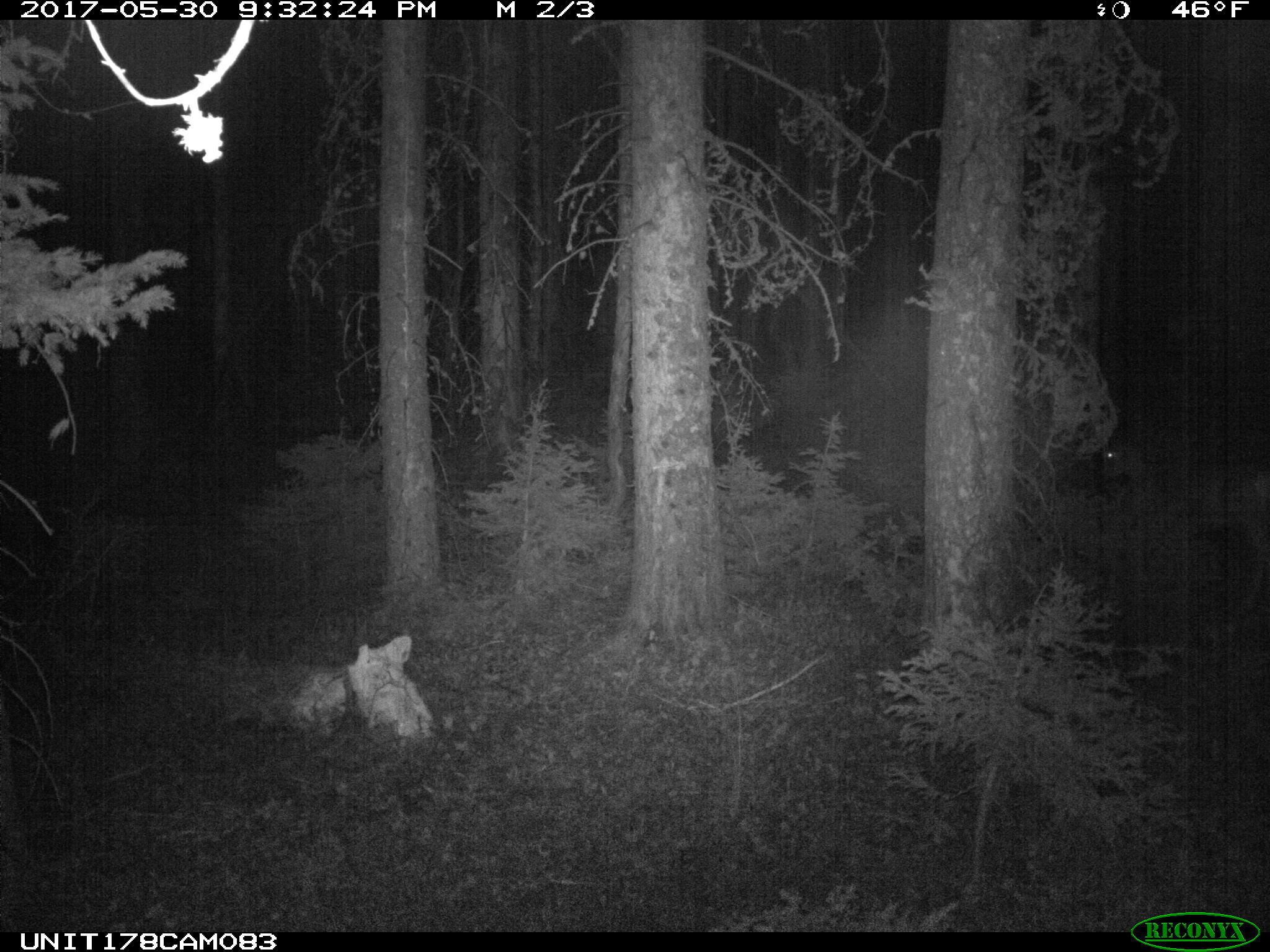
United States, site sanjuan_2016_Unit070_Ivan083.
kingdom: Animalia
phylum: Chordata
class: Mammalia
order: Artiodactyla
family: Cervidae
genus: Odocoileus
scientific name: Odocoileus hemionus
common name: mule deer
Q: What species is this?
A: Odocoileus hemionus (mule deer).